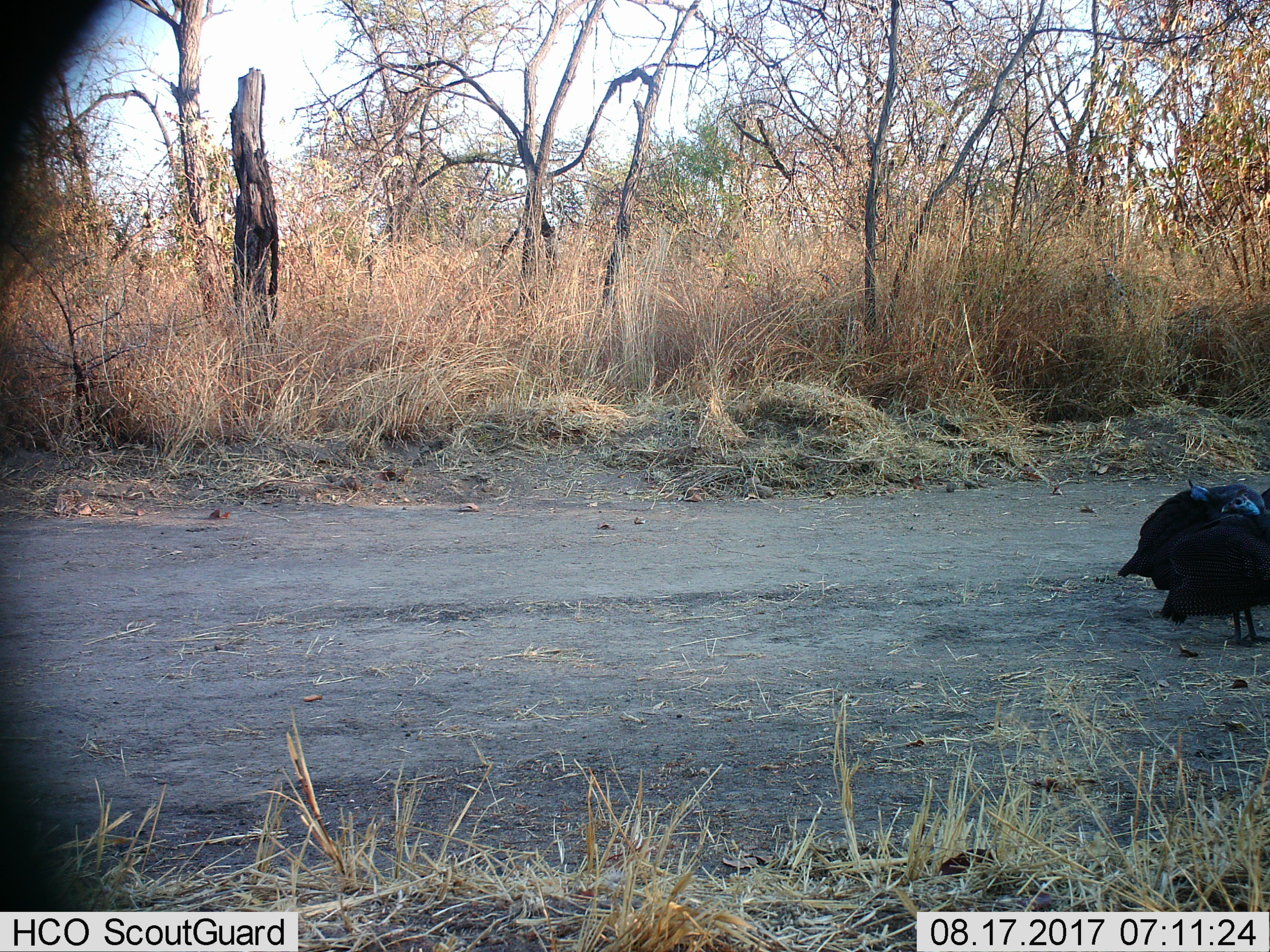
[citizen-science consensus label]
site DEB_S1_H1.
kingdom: Animalia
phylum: Chordata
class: Aves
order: Galliformes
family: Numididae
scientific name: Numididae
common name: guineafowl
Guineafowl (Numididae), count 3. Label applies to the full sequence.